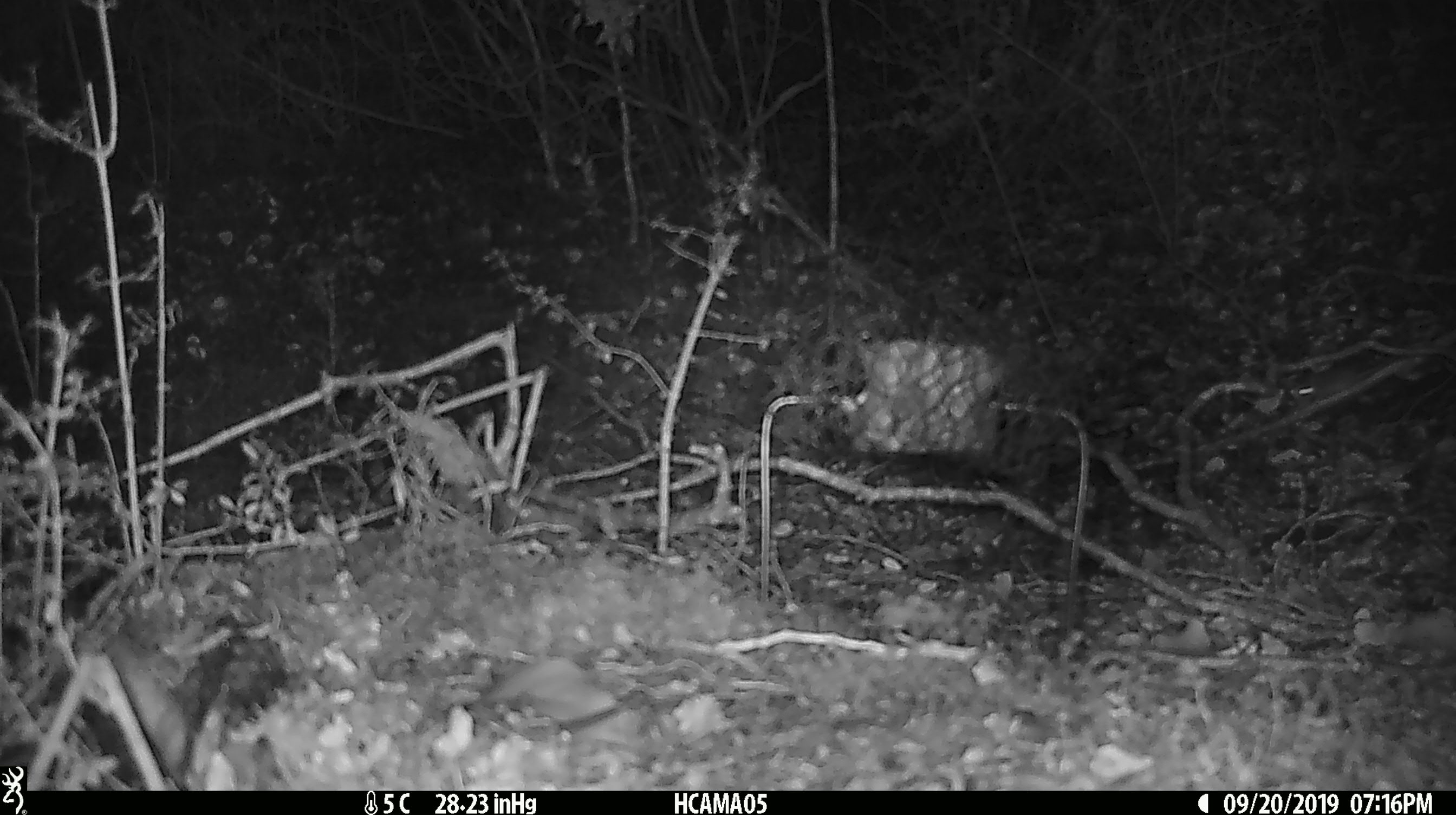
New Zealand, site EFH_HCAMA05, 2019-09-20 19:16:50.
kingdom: Animalia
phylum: Chordata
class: Mammalia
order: Rodentia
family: Muridae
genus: Mus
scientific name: Mus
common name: mouse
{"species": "mouse (Mus)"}